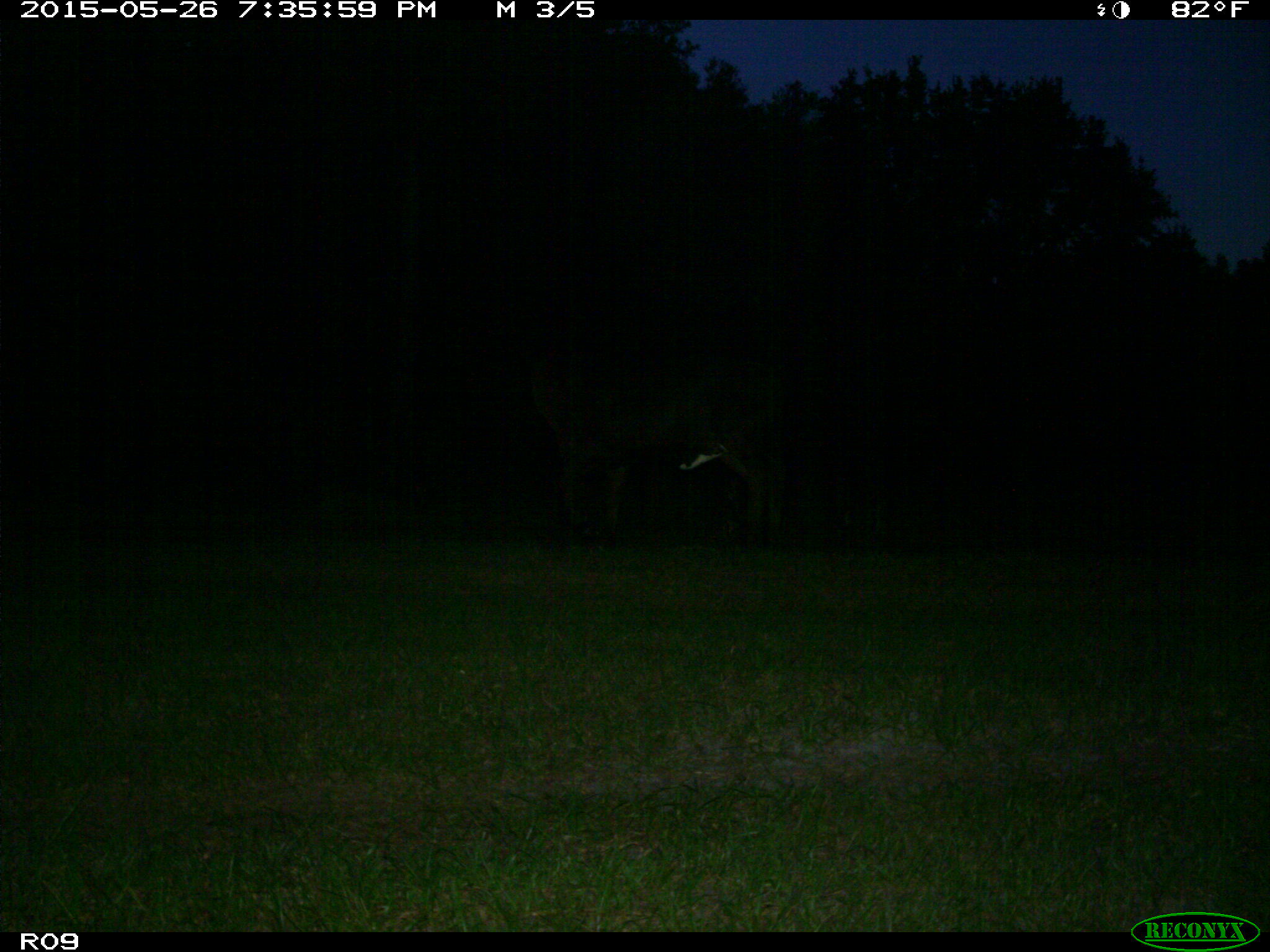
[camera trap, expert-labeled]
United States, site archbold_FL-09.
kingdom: Animalia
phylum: Chordata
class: Mammalia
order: Artiodactyla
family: Bovidae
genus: Bos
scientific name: Bos taurus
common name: domestic cow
Bos taurus (domestic cow).